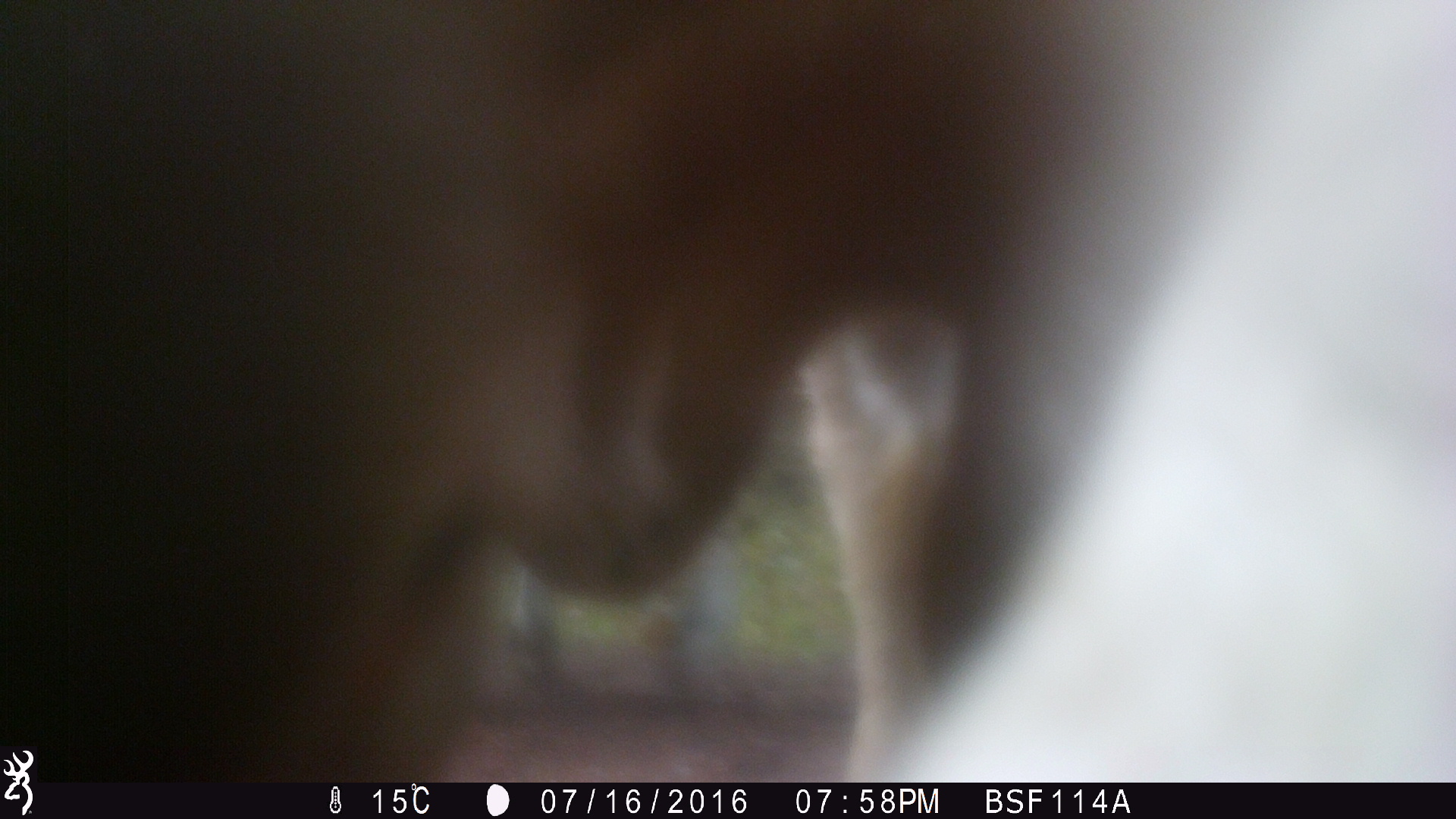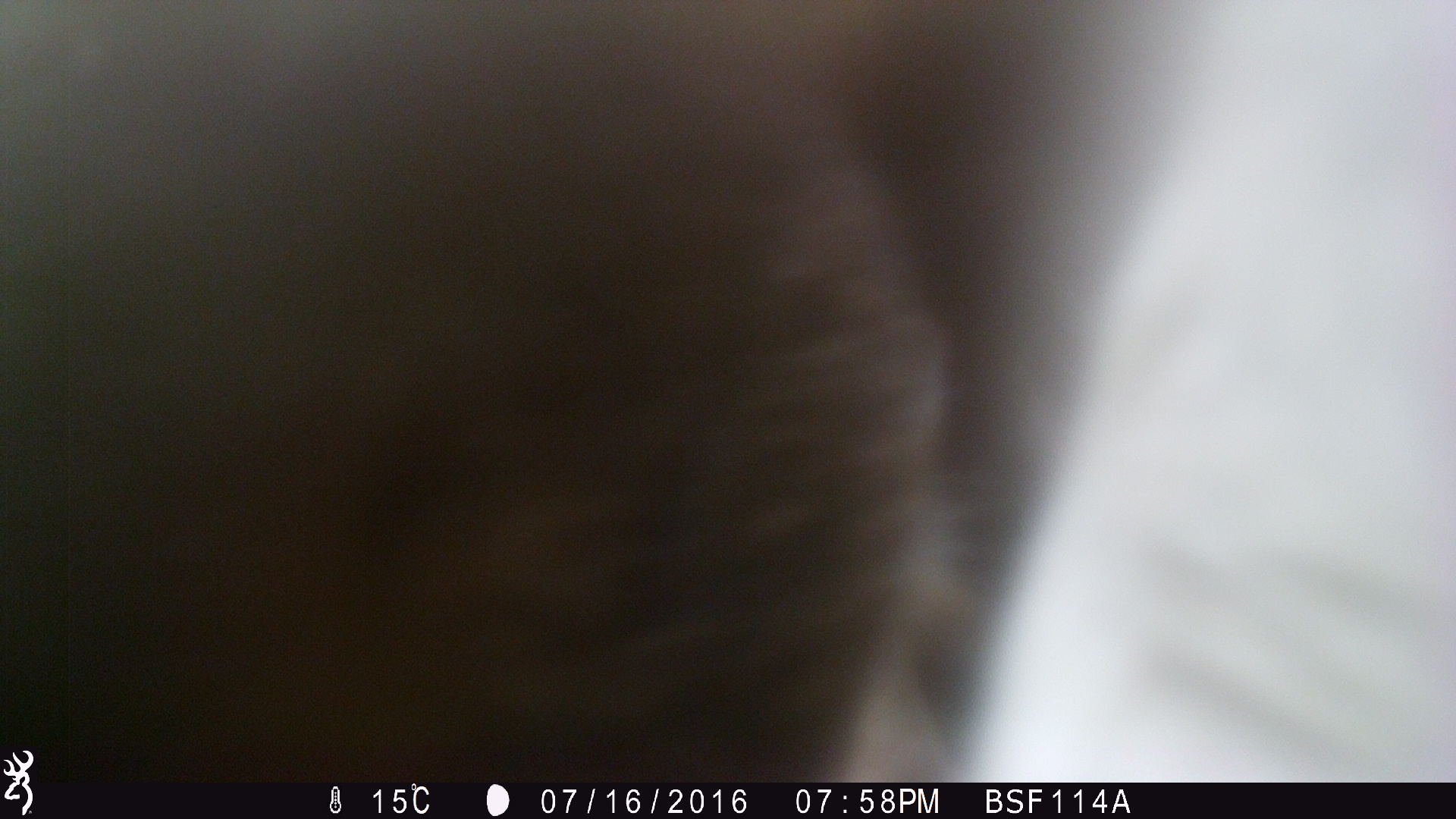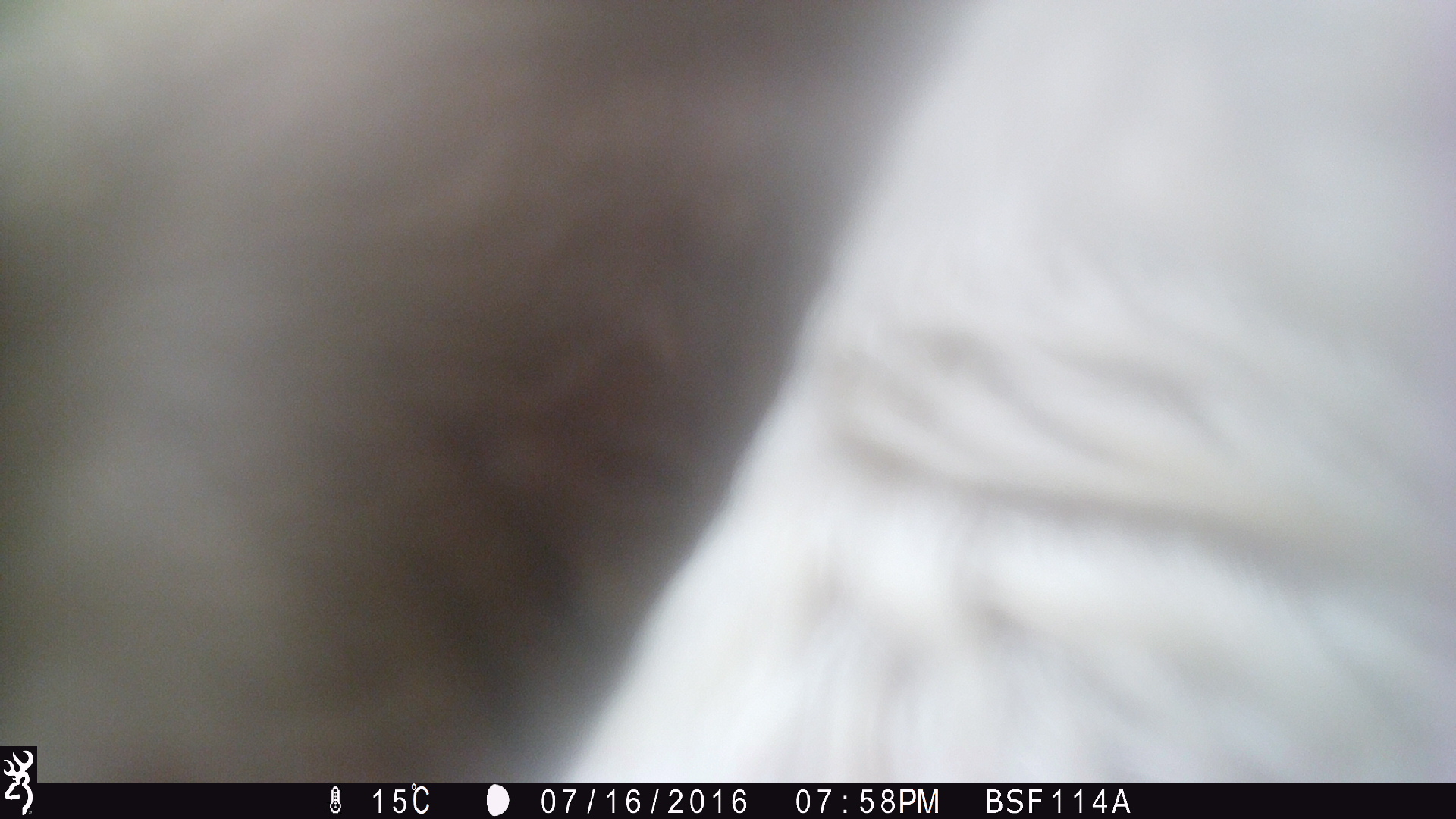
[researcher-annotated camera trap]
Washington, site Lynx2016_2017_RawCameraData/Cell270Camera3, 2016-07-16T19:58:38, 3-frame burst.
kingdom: Animalia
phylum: Chordata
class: Mammalia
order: Artiodactyla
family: Bovidae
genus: Bos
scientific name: Bos taurus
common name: domestic cattle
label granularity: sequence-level